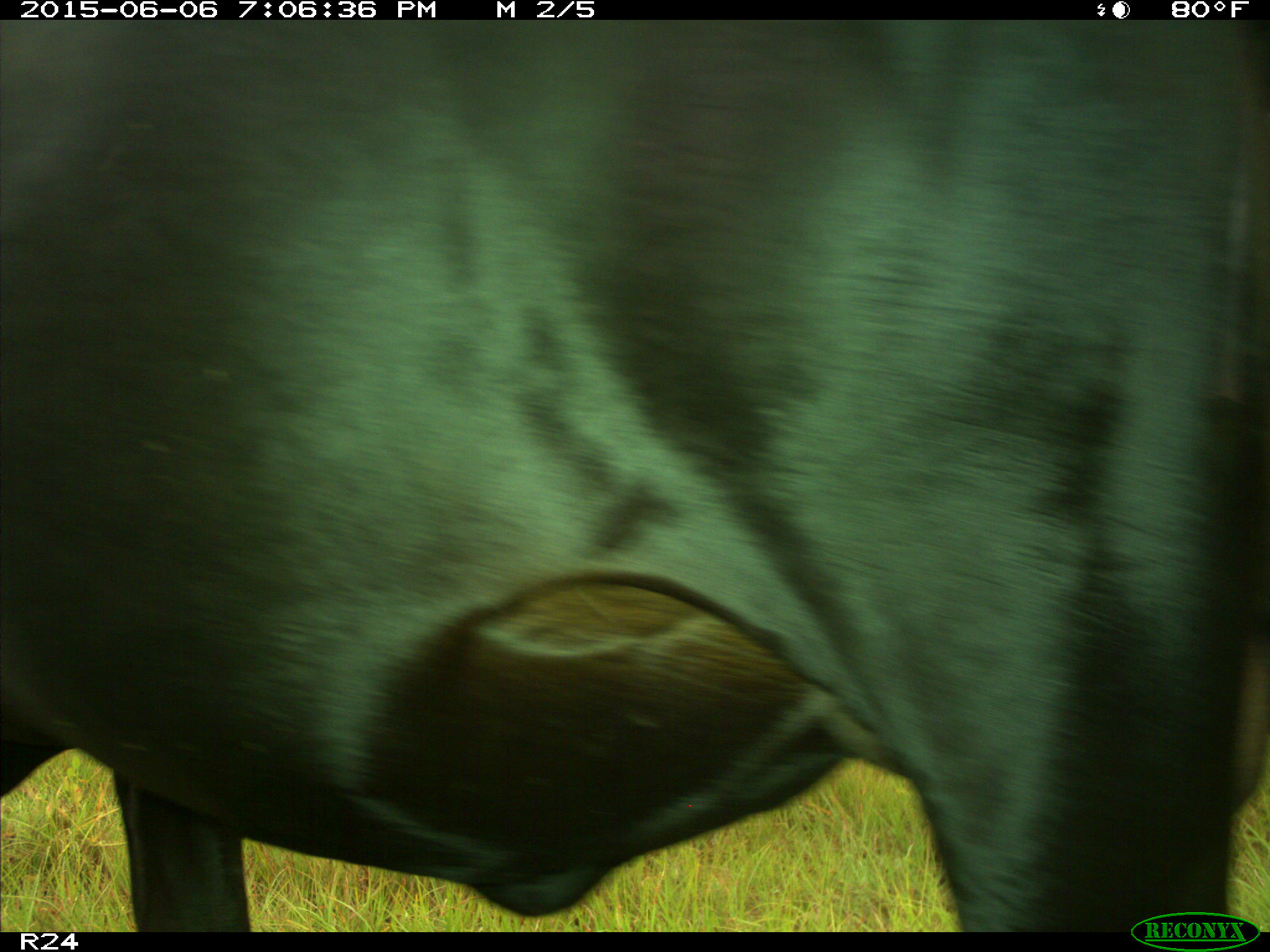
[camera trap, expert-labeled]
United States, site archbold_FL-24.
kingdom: Animalia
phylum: Chordata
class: Mammalia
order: Artiodactyla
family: Bovidae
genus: Bos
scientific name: Bos taurus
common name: domestic cow